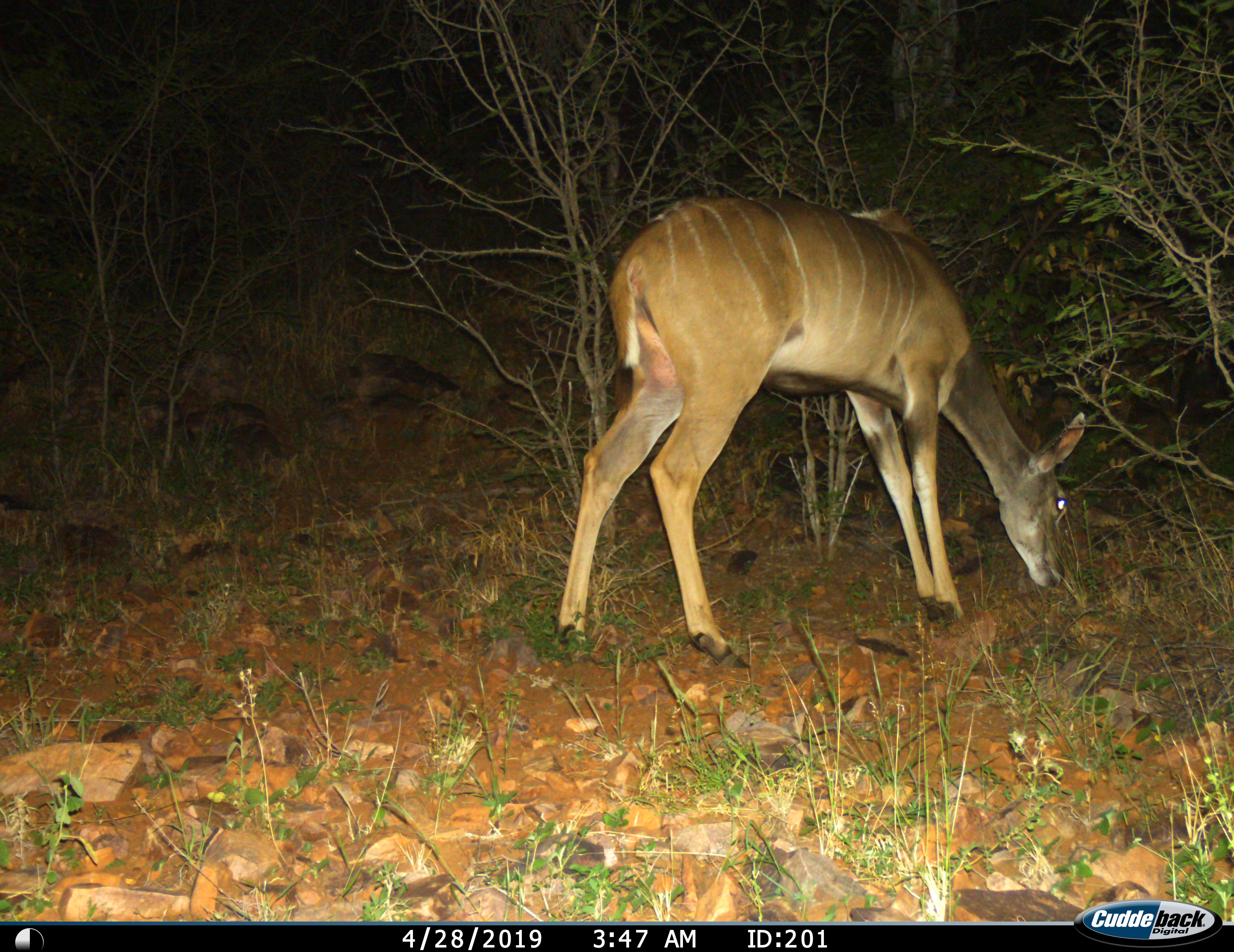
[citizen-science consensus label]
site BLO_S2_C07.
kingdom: Animalia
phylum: Chordata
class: Mammalia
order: Artiodactyla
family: Bovidae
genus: Tragelaphus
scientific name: Tragelaphus angasii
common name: nyala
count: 1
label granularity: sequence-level